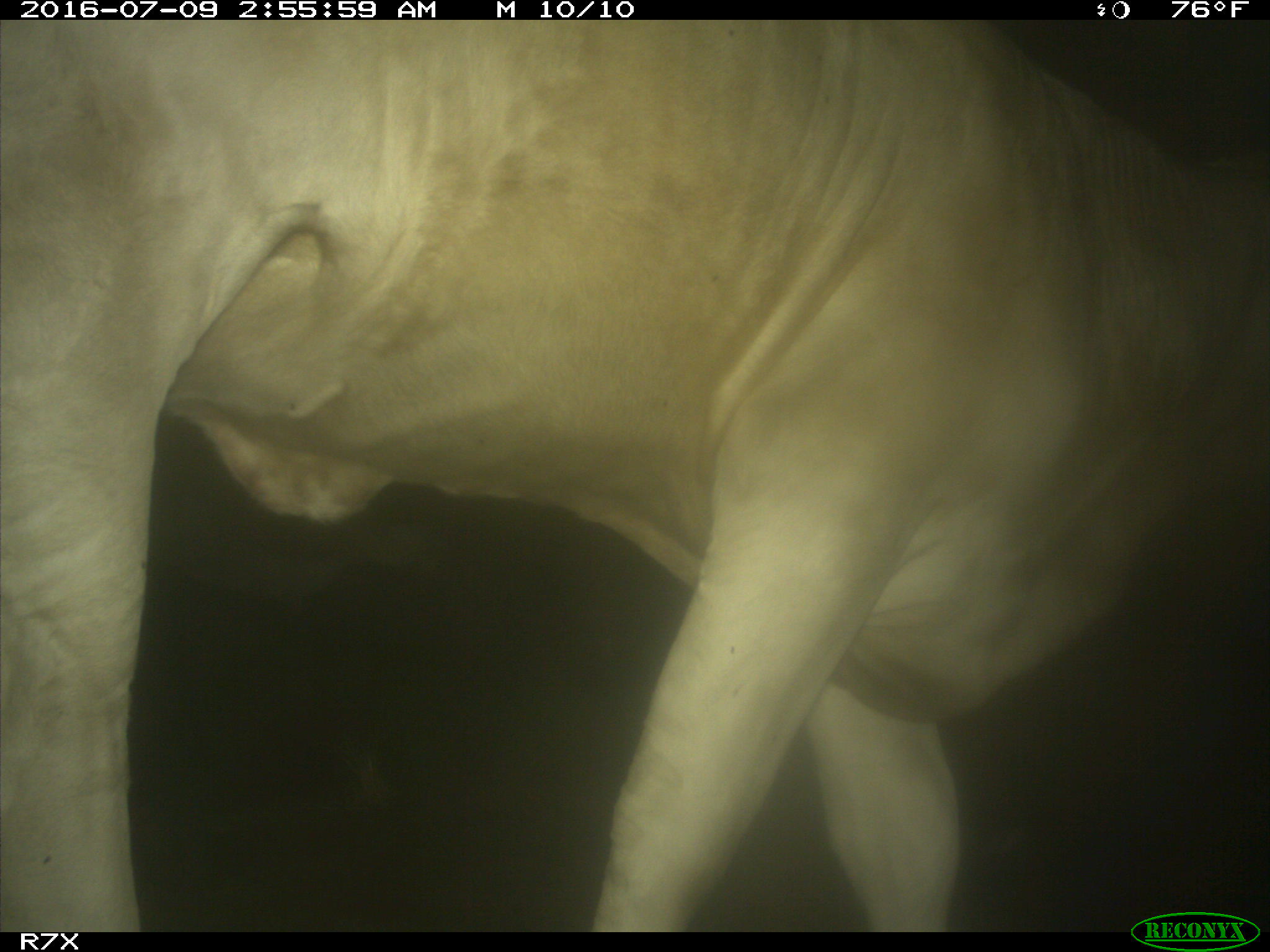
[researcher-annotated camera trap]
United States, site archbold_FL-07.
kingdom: Animalia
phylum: Chordata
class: Mammalia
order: Artiodactyla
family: Bovidae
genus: Bos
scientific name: Bos taurus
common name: domestic cow